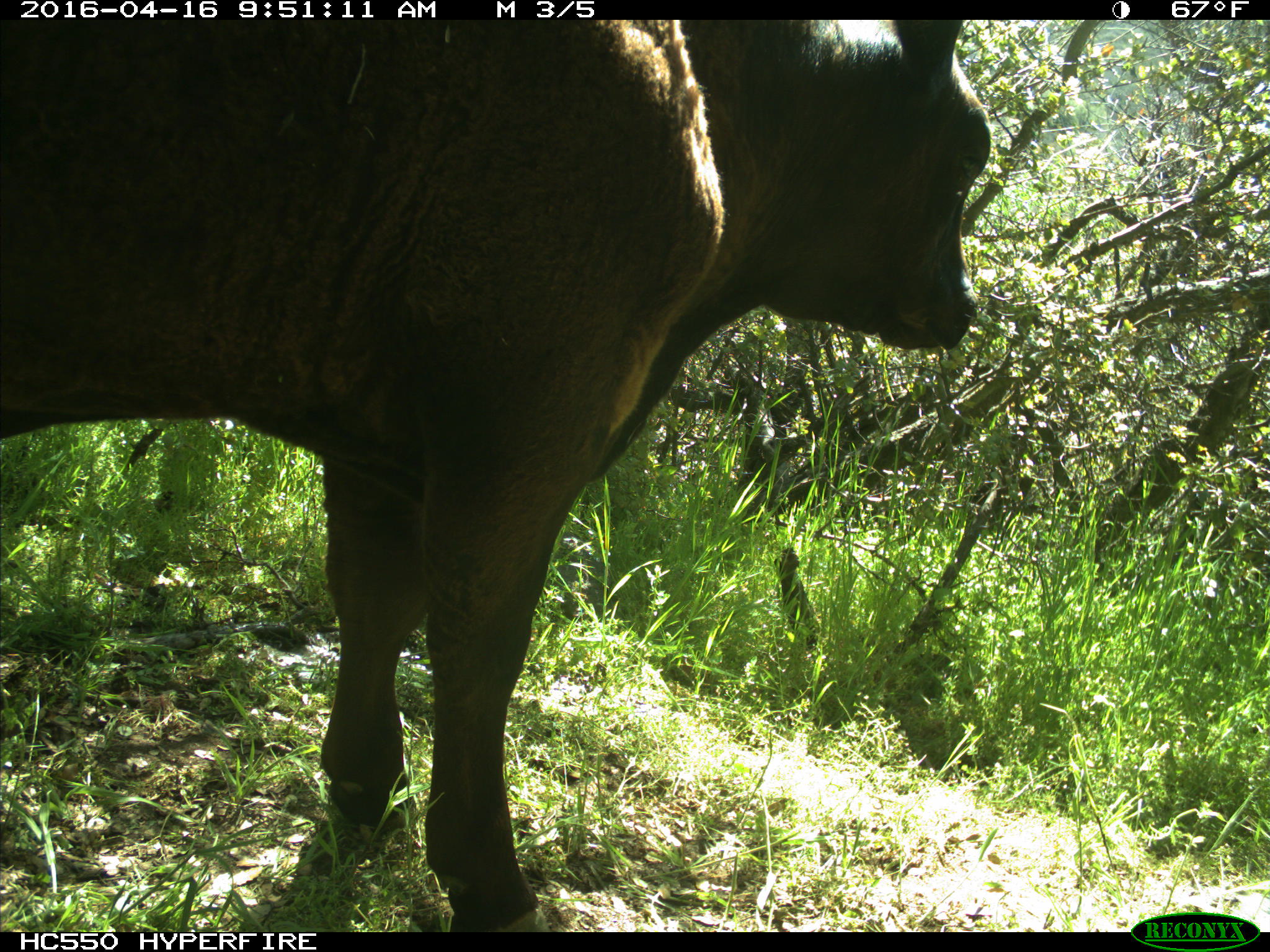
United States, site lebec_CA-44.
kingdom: Animalia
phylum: Chordata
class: Mammalia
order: Artiodactyla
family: Bovidae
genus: Bos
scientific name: Bos taurus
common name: domestic cow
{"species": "Bos taurus (domestic cow)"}